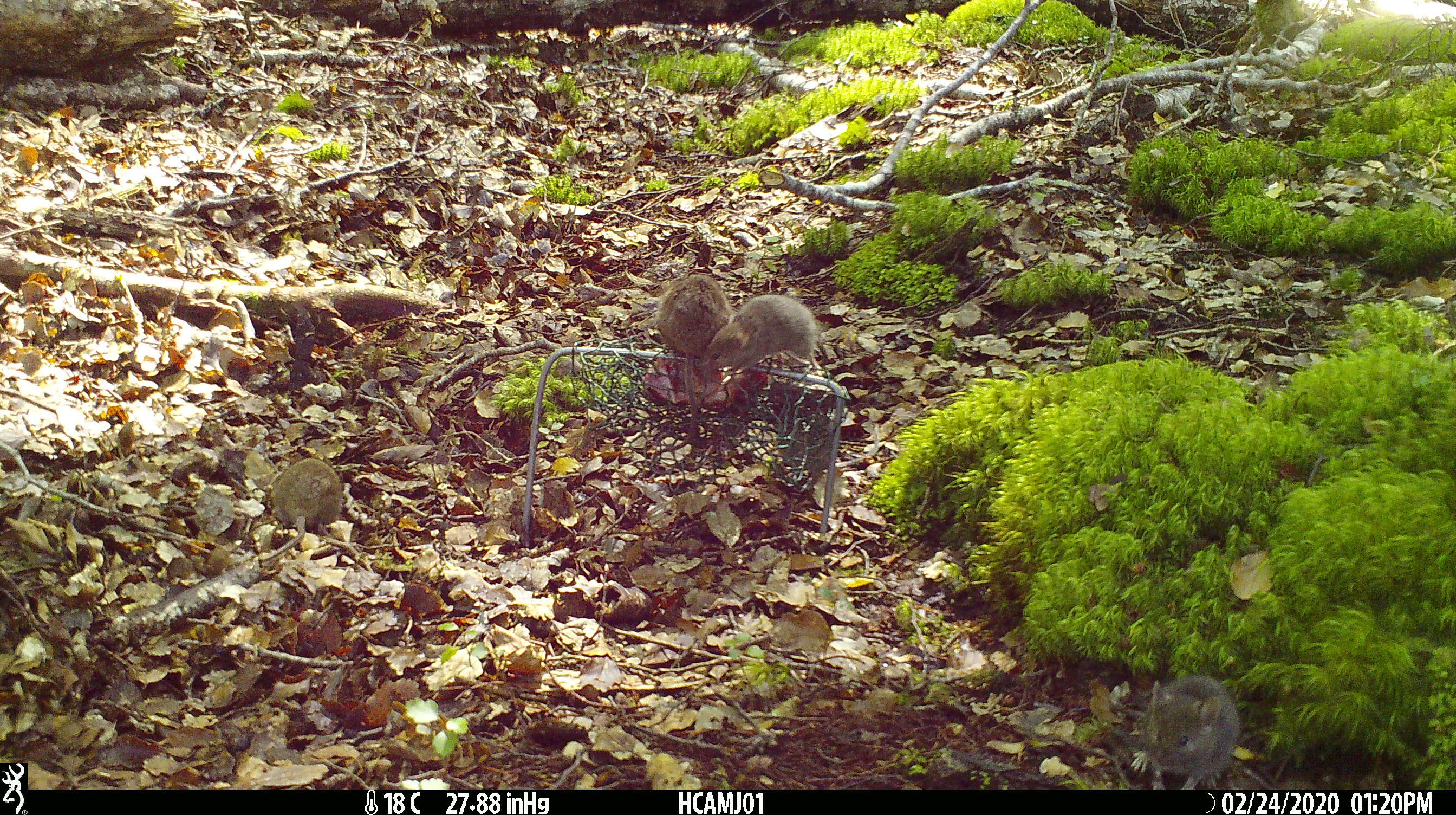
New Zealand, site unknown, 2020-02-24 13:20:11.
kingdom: Animalia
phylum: Chordata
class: Mammalia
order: Rodentia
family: Muridae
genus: Mus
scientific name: Mus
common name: mouse